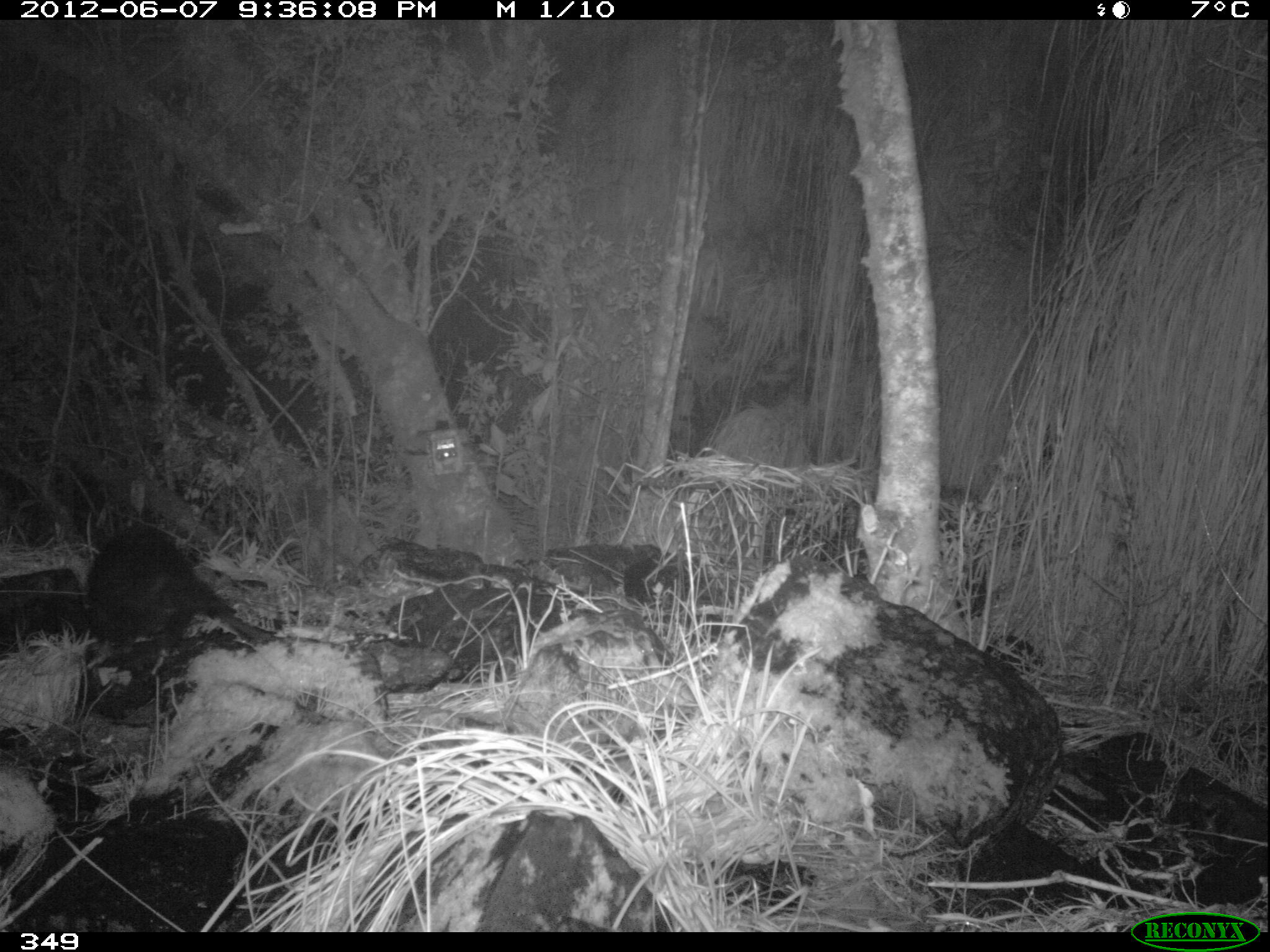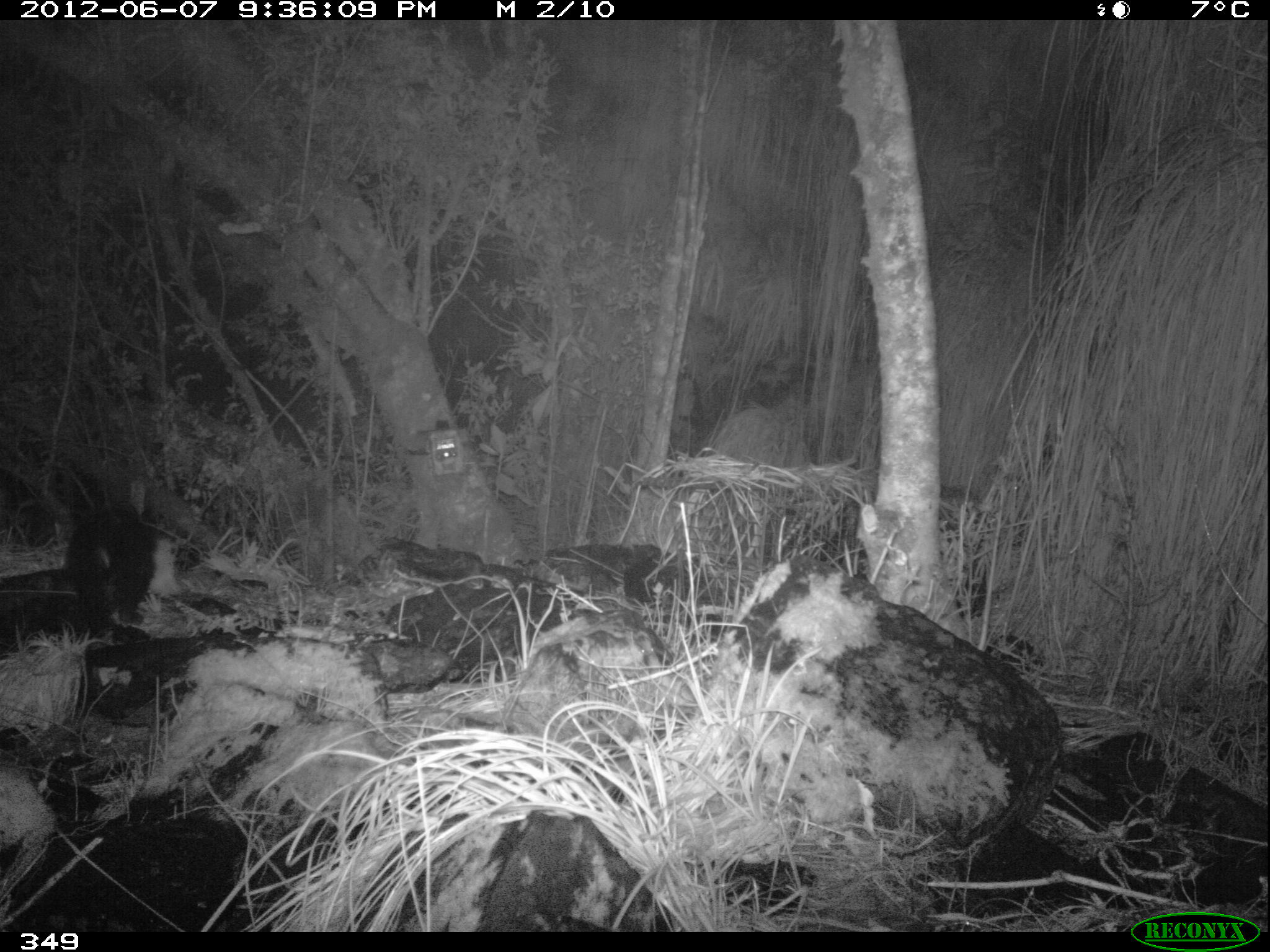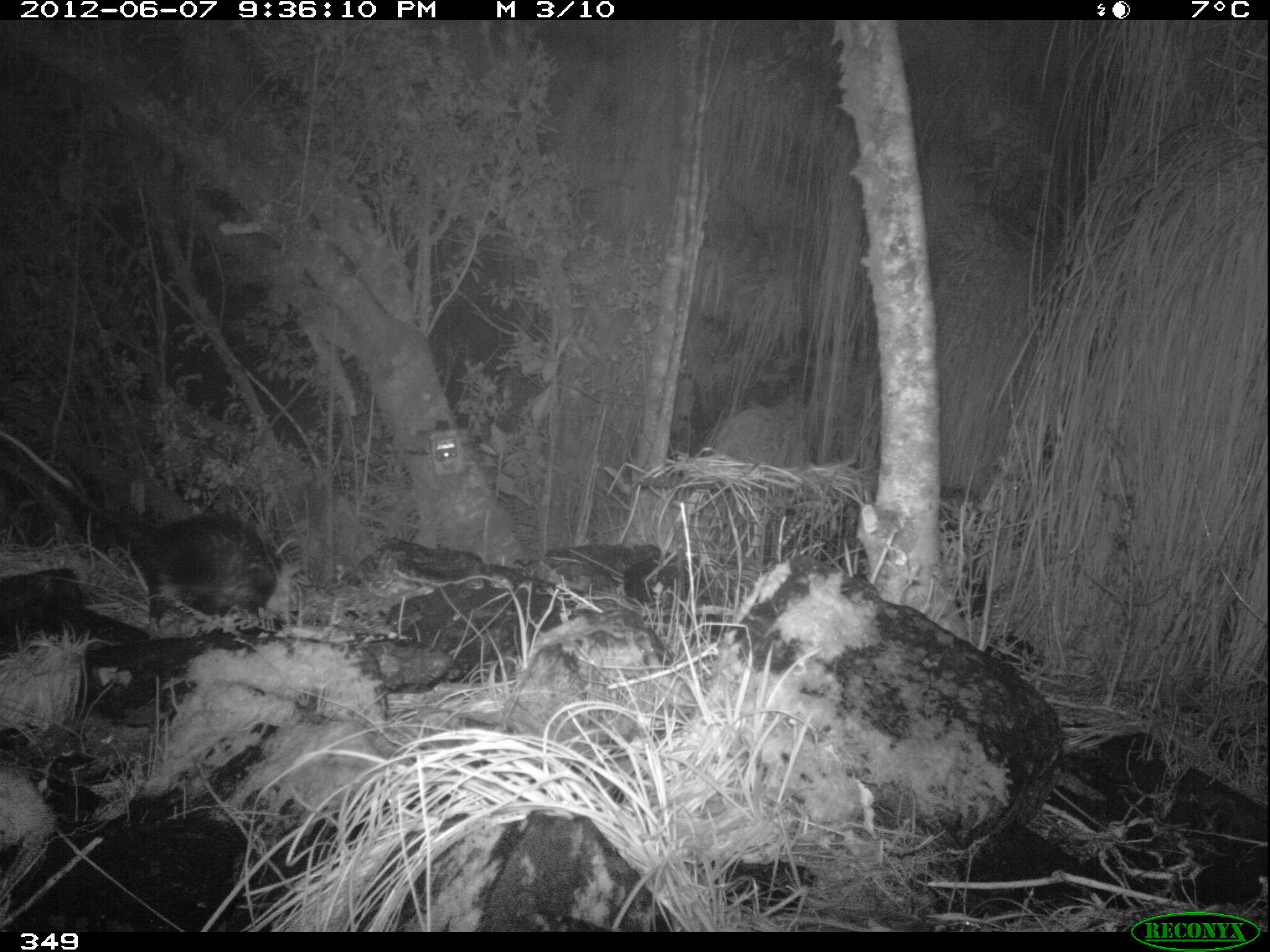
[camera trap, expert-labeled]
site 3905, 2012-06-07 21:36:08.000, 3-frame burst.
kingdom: Animalia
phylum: Chordata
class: Mammalia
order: Didelphimorphia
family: Didelphidae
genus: Didelphis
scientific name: Didelphis pernigra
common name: andean white-eared opossum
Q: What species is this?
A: Didelphis pernigra (andean white-eared opossum).